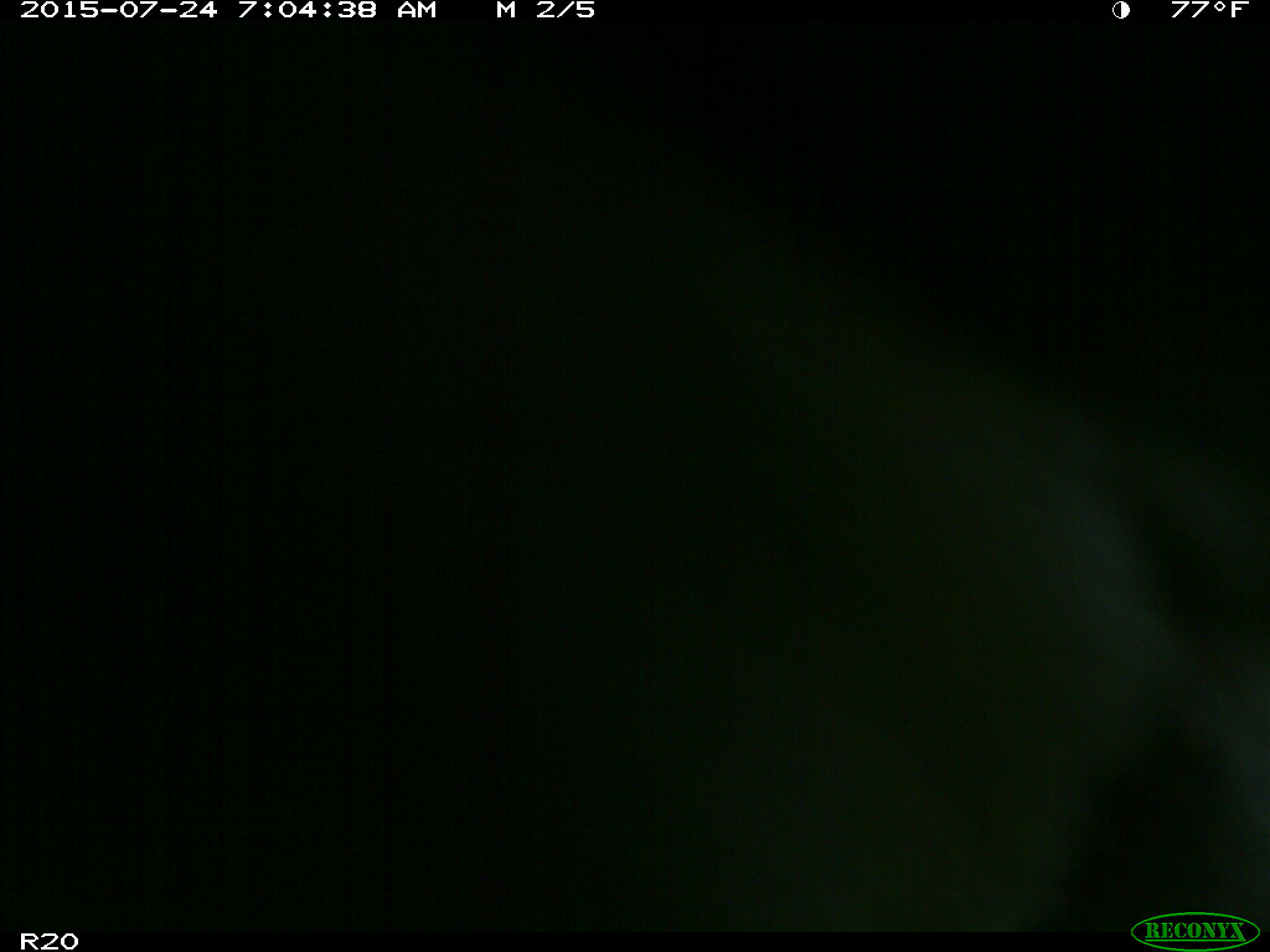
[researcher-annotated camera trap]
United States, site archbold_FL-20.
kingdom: Animalia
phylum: Chordata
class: Mammalia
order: Artiodactyla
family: Bovidae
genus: Bos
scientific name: Bos taurus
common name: domestic cow